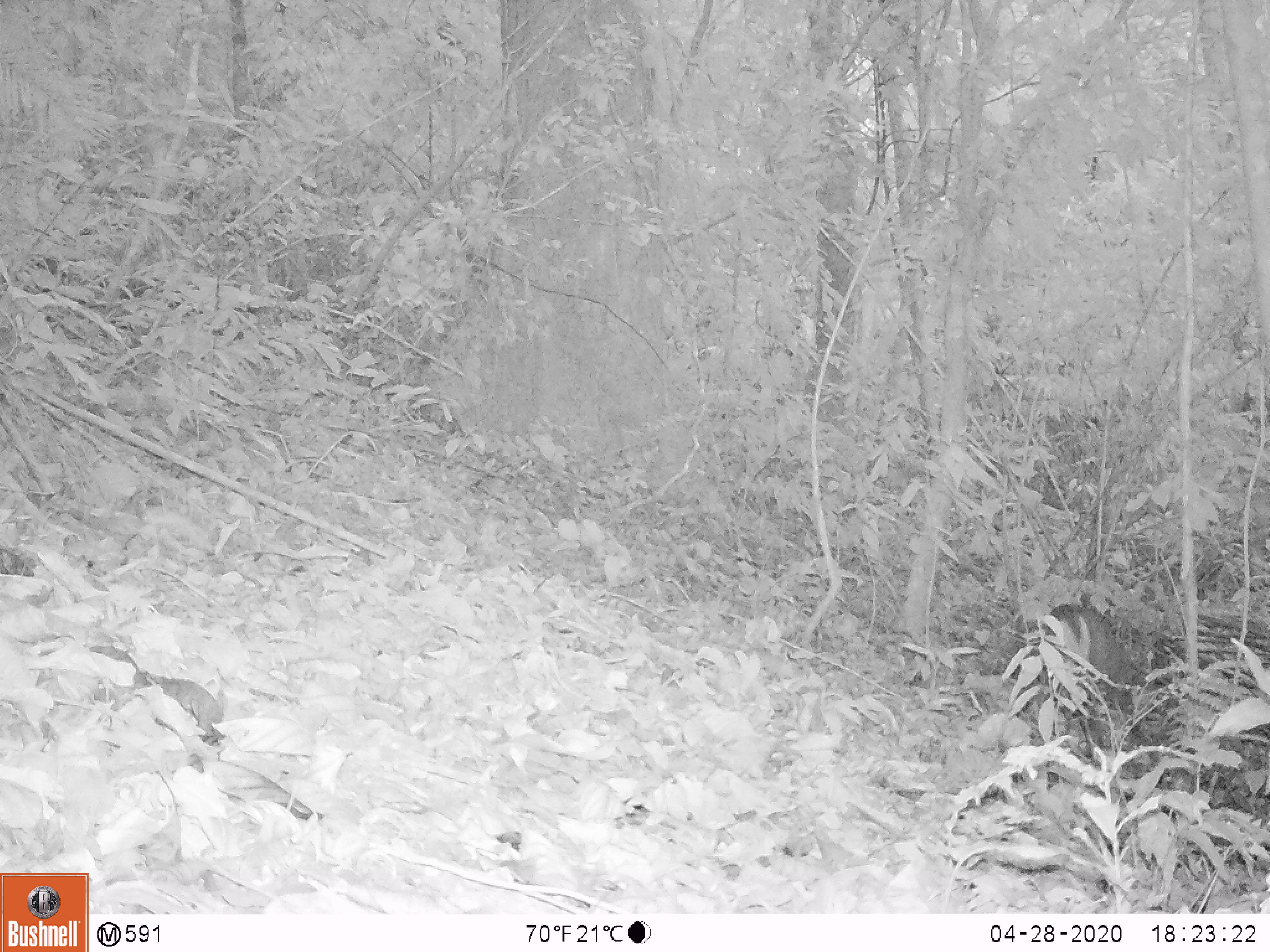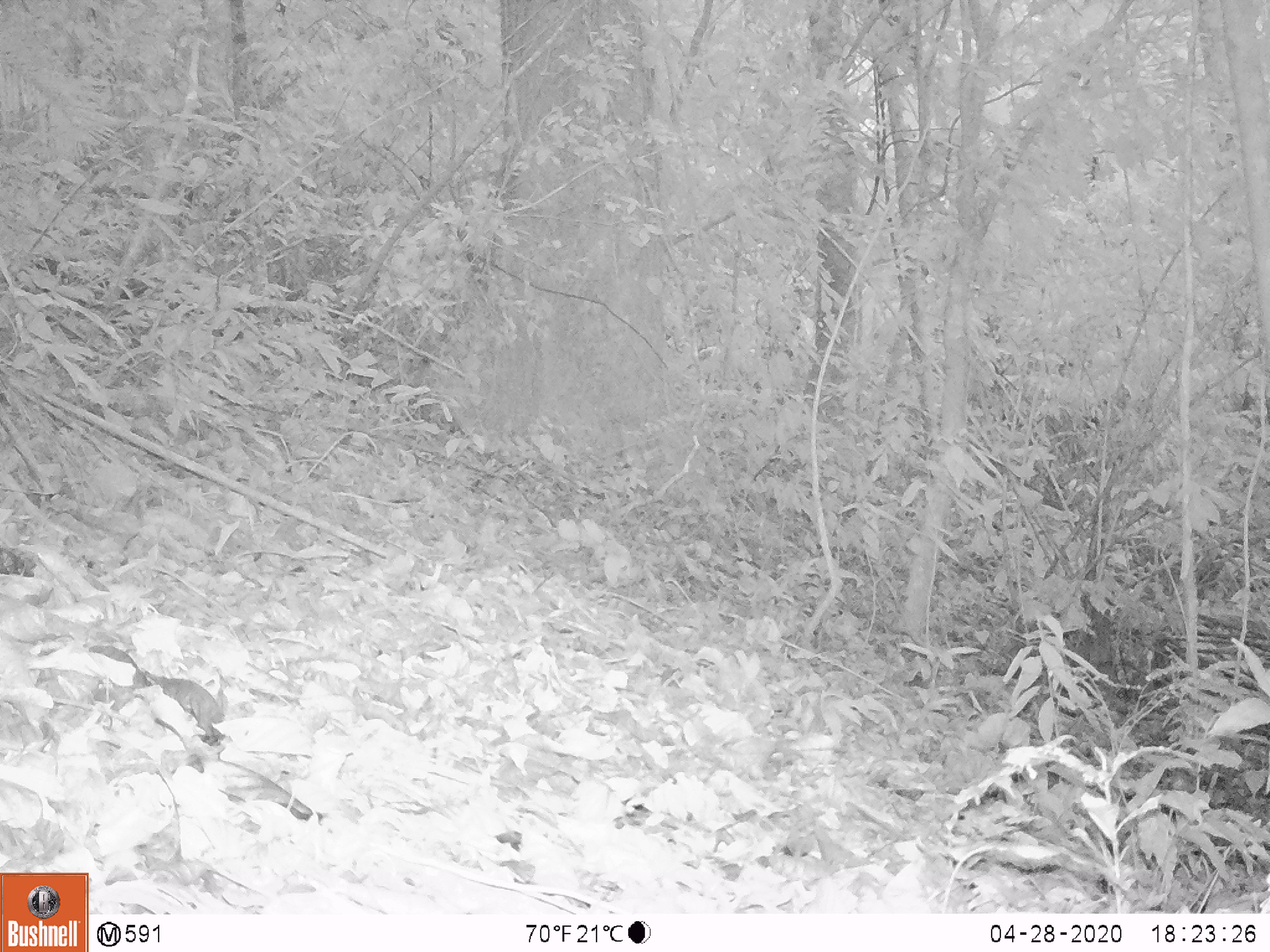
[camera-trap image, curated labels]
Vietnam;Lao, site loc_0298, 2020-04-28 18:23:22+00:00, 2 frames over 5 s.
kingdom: Animalia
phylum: Chordata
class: Mammalia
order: Artiodactyla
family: Cervidae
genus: Muntiacus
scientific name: Muntiacus rooseveltorum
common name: roosevelt's muntjac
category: roosevelts muntjac group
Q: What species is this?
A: Roosevelts muntjac group (roosevelt's muntjac) (Muntiacus rooseveltorum).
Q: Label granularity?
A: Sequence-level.